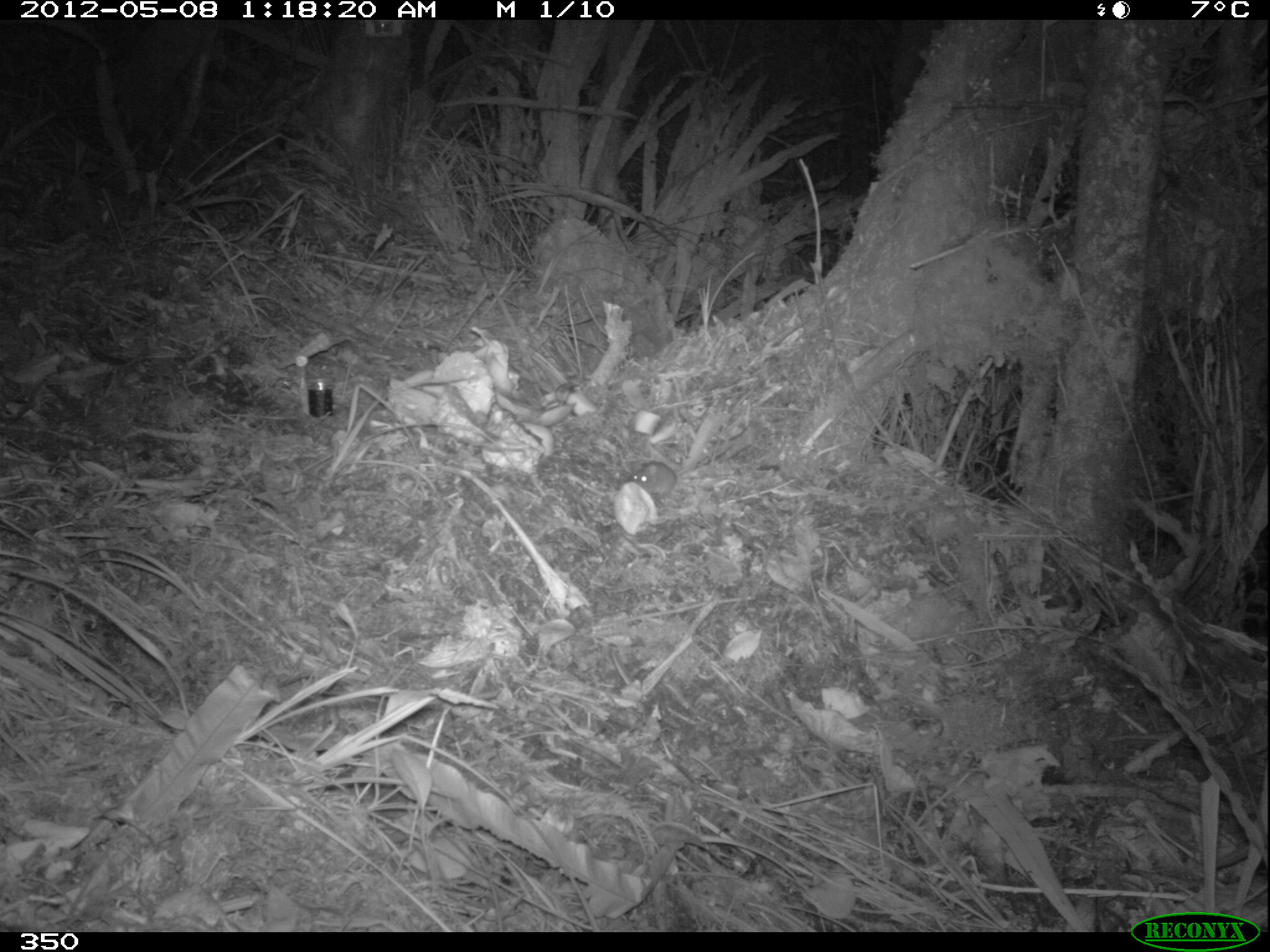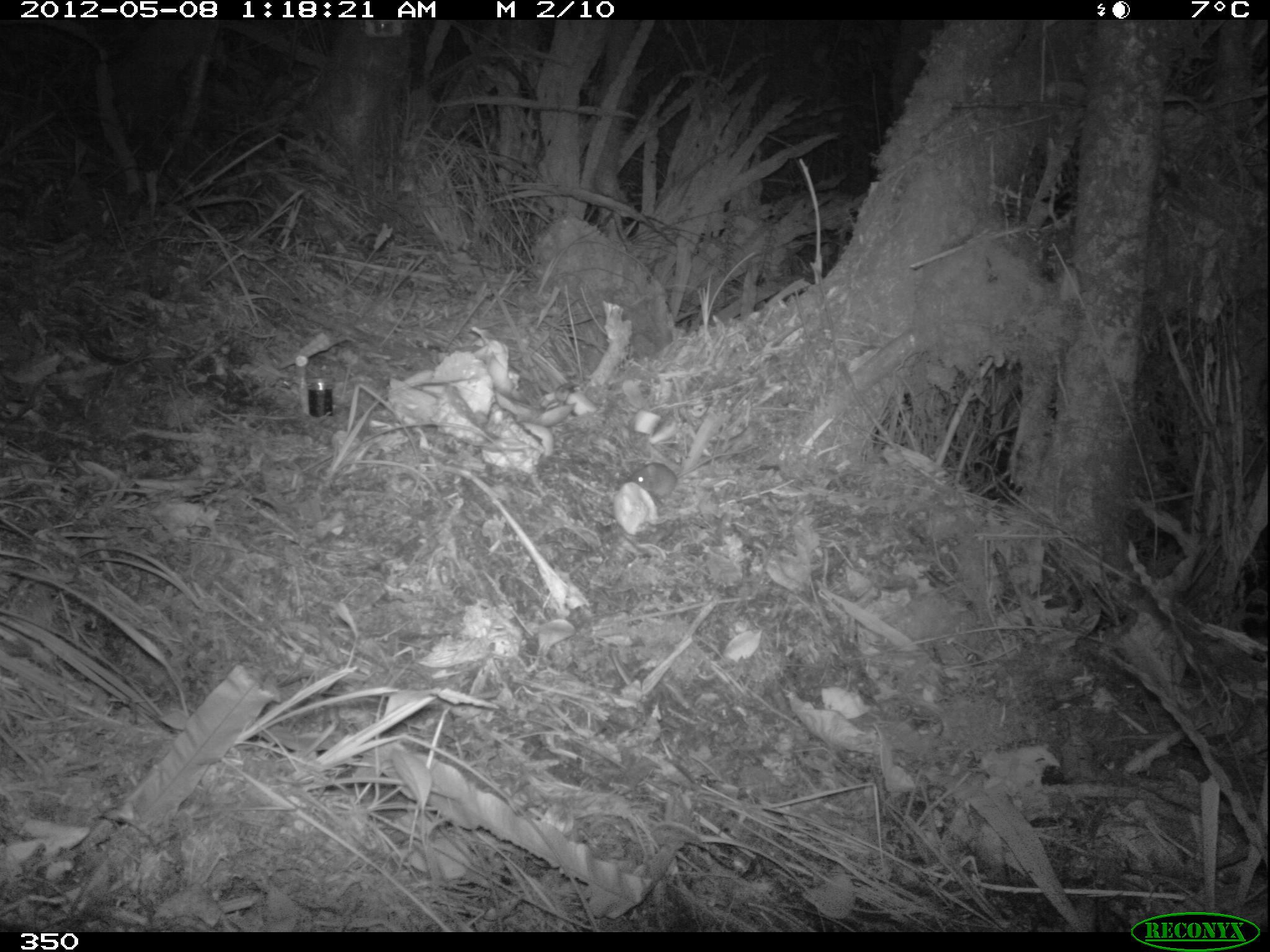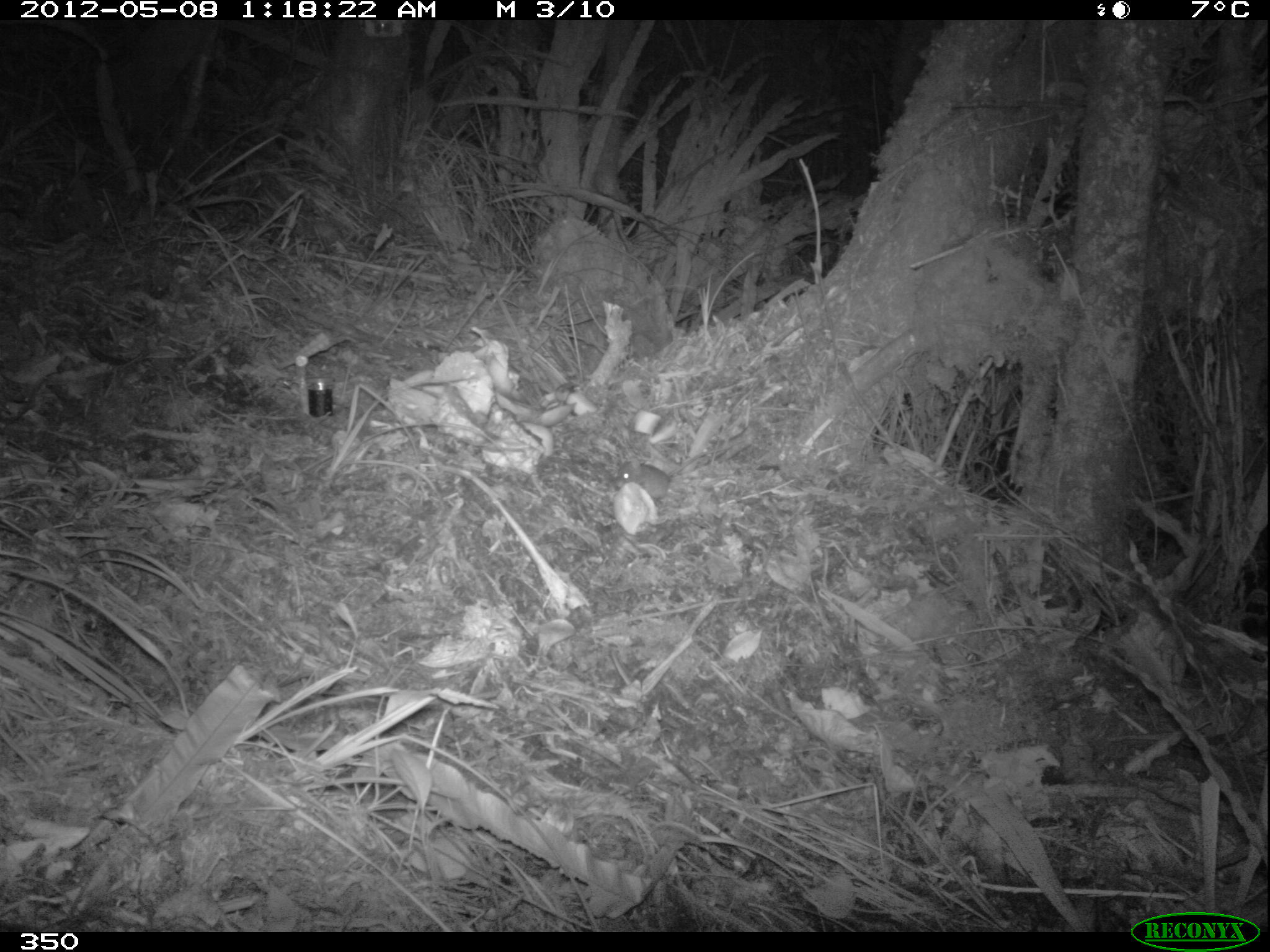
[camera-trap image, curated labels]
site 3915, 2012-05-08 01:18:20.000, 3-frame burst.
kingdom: Animalia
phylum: Chordata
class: Mammalia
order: Rodentia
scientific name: Rodentia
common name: rodents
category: unknown rodent